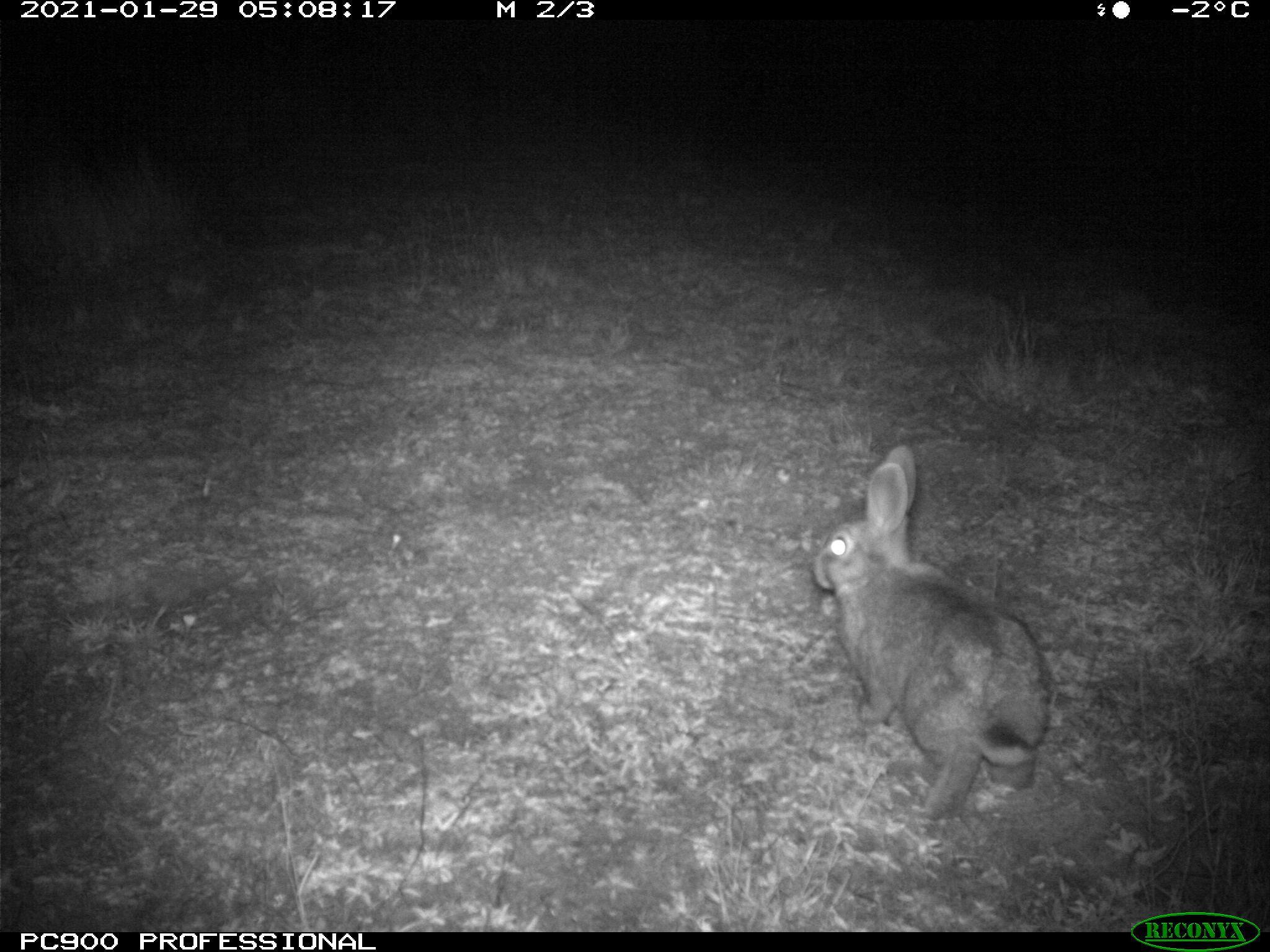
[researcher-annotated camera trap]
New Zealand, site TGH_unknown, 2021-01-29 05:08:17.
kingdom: Animalia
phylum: Chordata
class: Mammalia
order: Lagomorpha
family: Leporidae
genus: Oryctolagus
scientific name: Oryctolagus cuniculus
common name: european rabbit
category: rabbit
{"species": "rabbit (european rabbit) (Oryctolagus cuniculus)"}